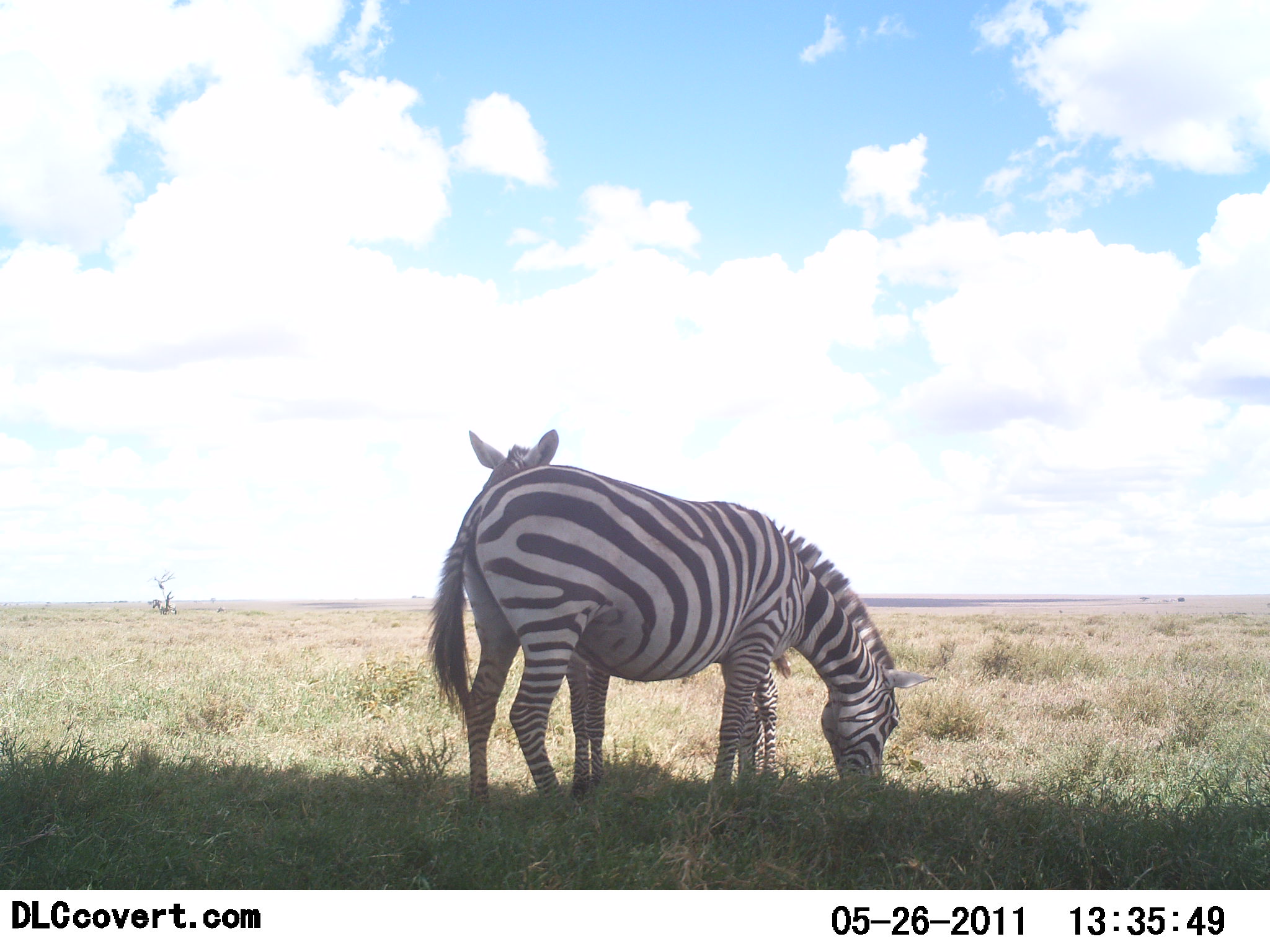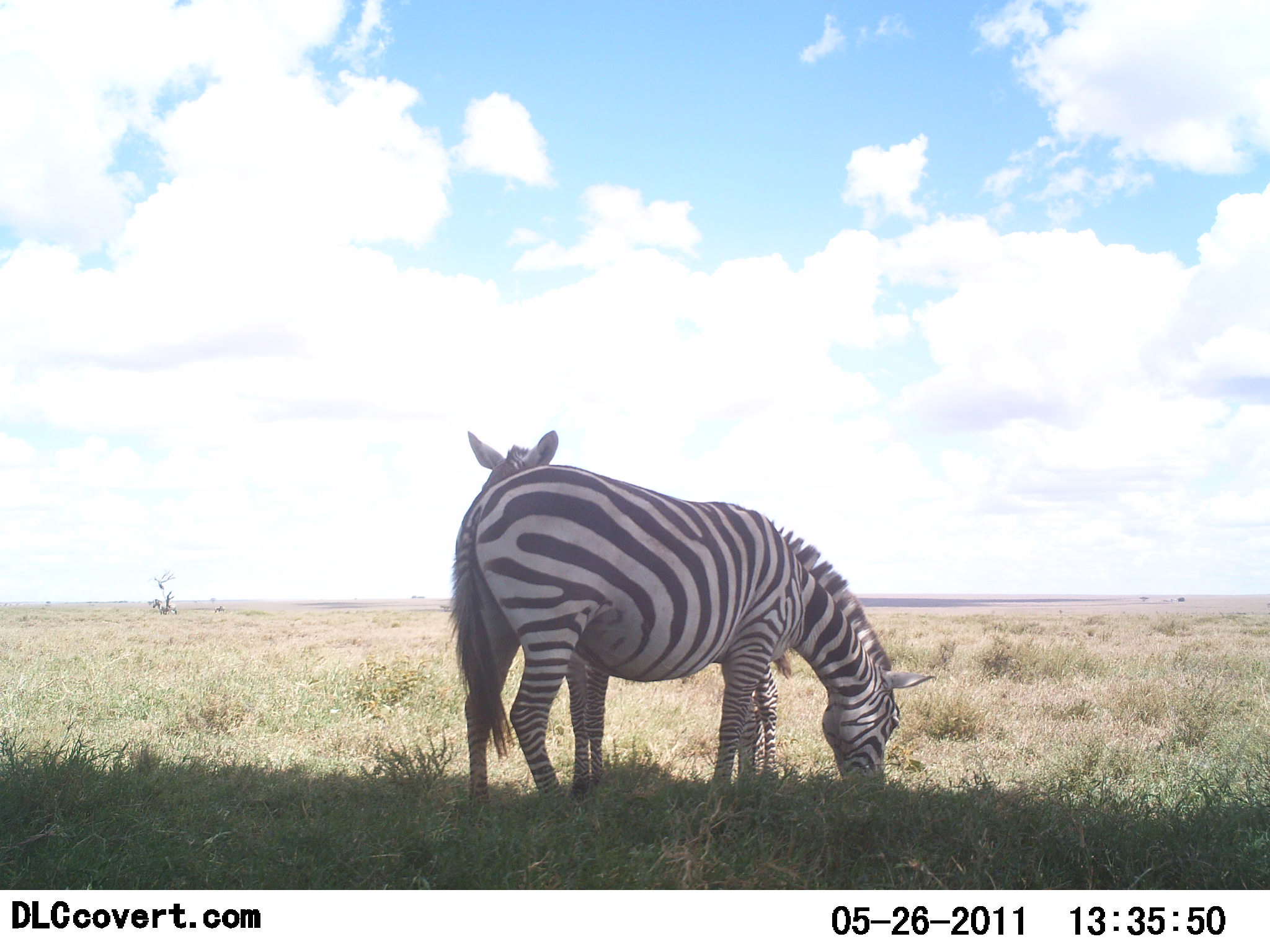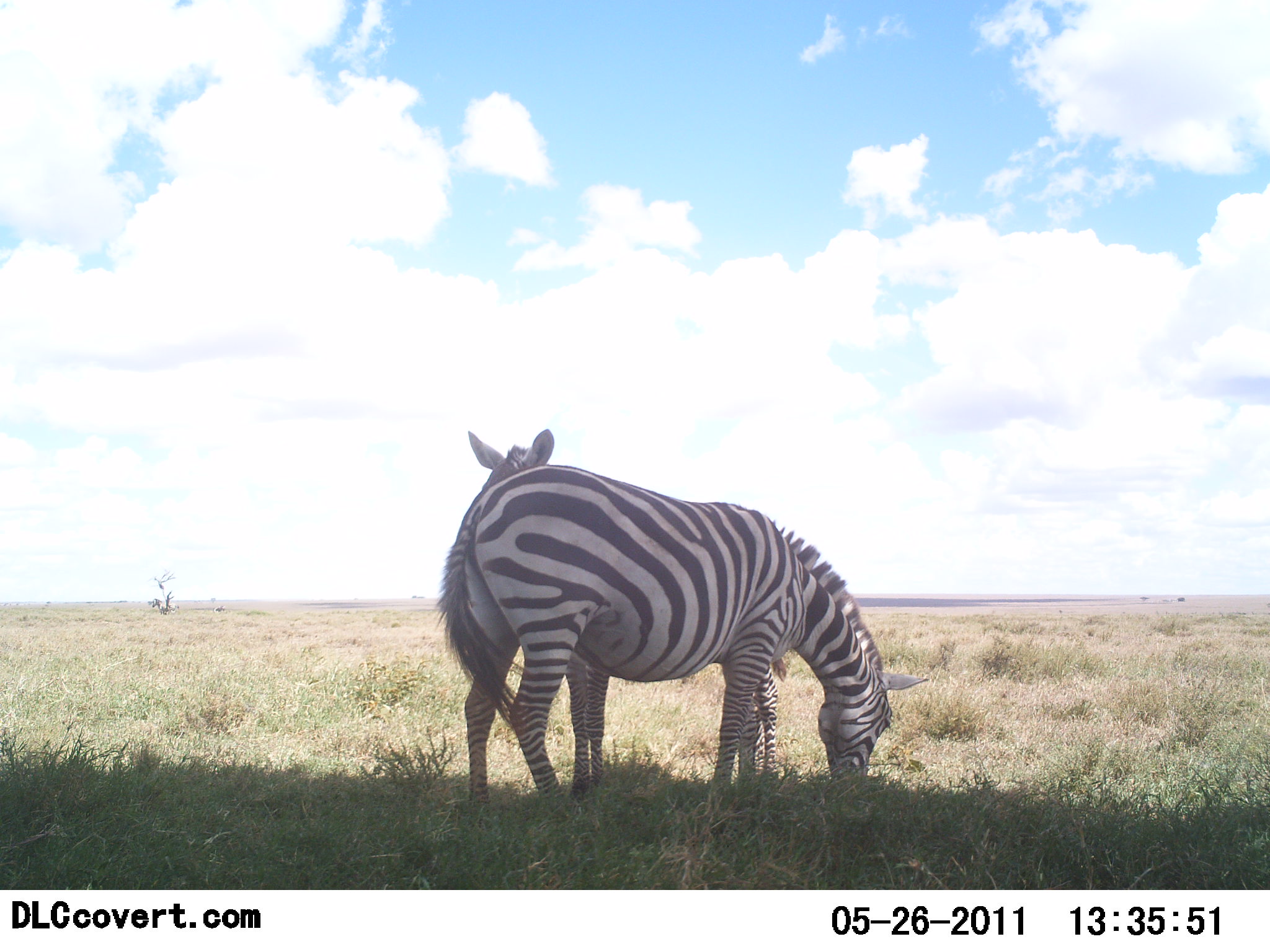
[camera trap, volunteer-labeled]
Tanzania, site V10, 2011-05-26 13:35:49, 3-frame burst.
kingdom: Animalia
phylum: Chordata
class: Mammalia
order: Perissodactyla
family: Equidae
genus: Equus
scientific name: Equus quagga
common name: plains zebra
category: zebra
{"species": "zebra (plains zebra) (Equus quagga)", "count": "2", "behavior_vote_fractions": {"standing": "75%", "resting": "0%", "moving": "0%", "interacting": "8%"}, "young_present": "8%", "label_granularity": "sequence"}